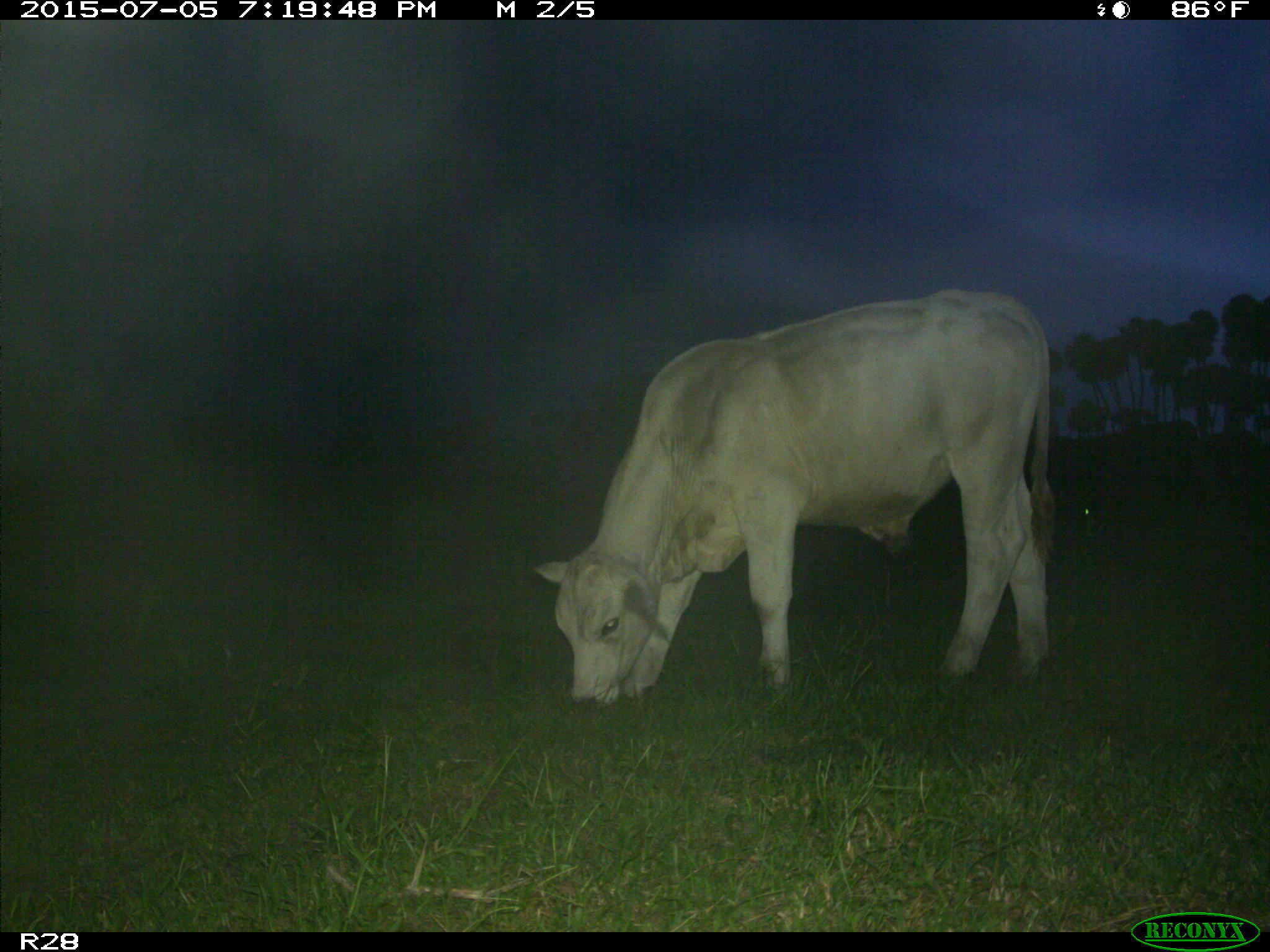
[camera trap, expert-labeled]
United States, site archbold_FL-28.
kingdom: Animalia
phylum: Chordata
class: Mammalia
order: Artiodactyla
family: Bovidae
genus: Bos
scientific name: Bos taurus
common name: domestic cow